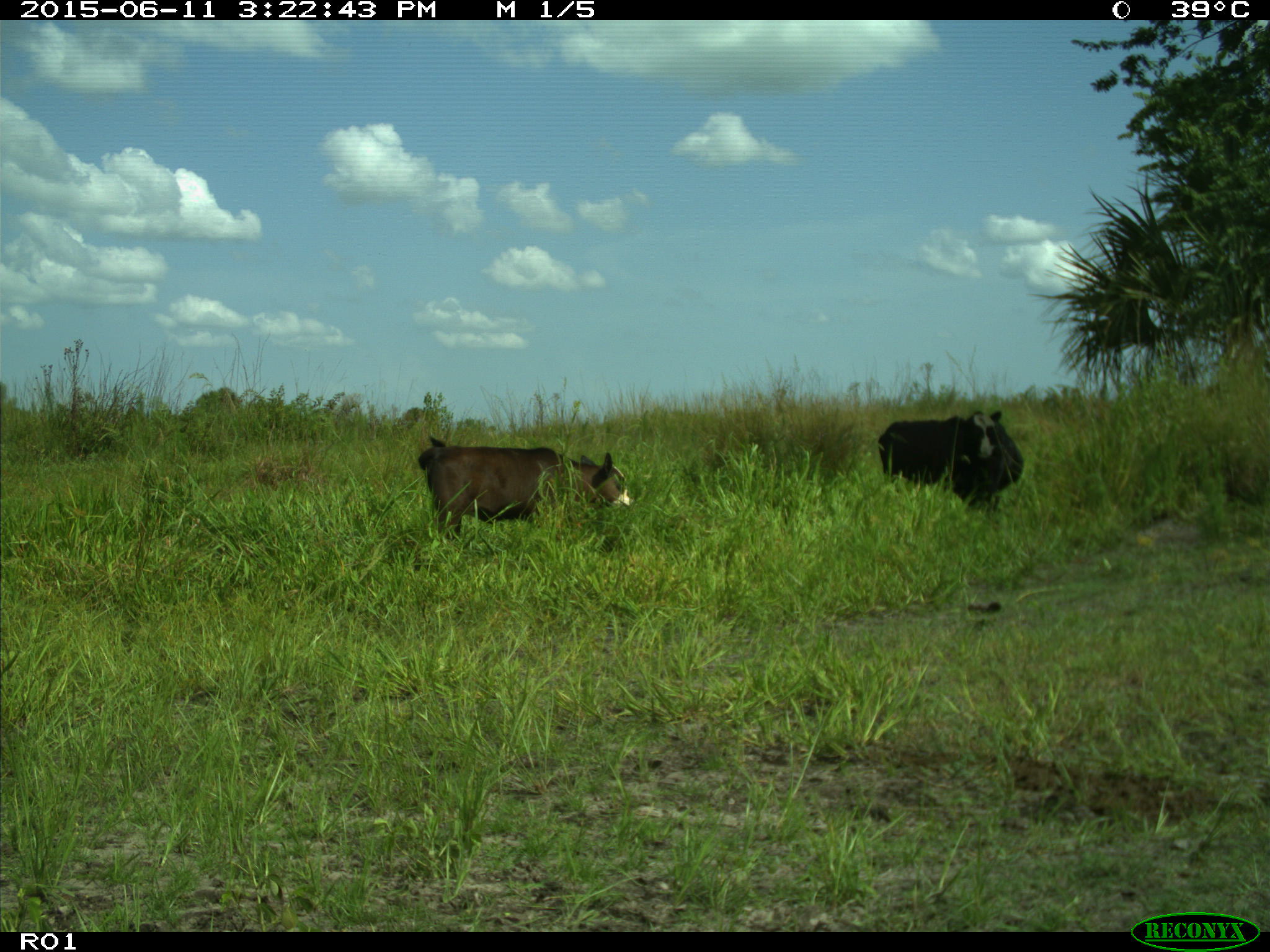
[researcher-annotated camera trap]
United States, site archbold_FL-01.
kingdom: Animalia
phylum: Chordata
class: Mammalia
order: Artiodactyla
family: Bovidae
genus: Bos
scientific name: Bos taurus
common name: domestic cow